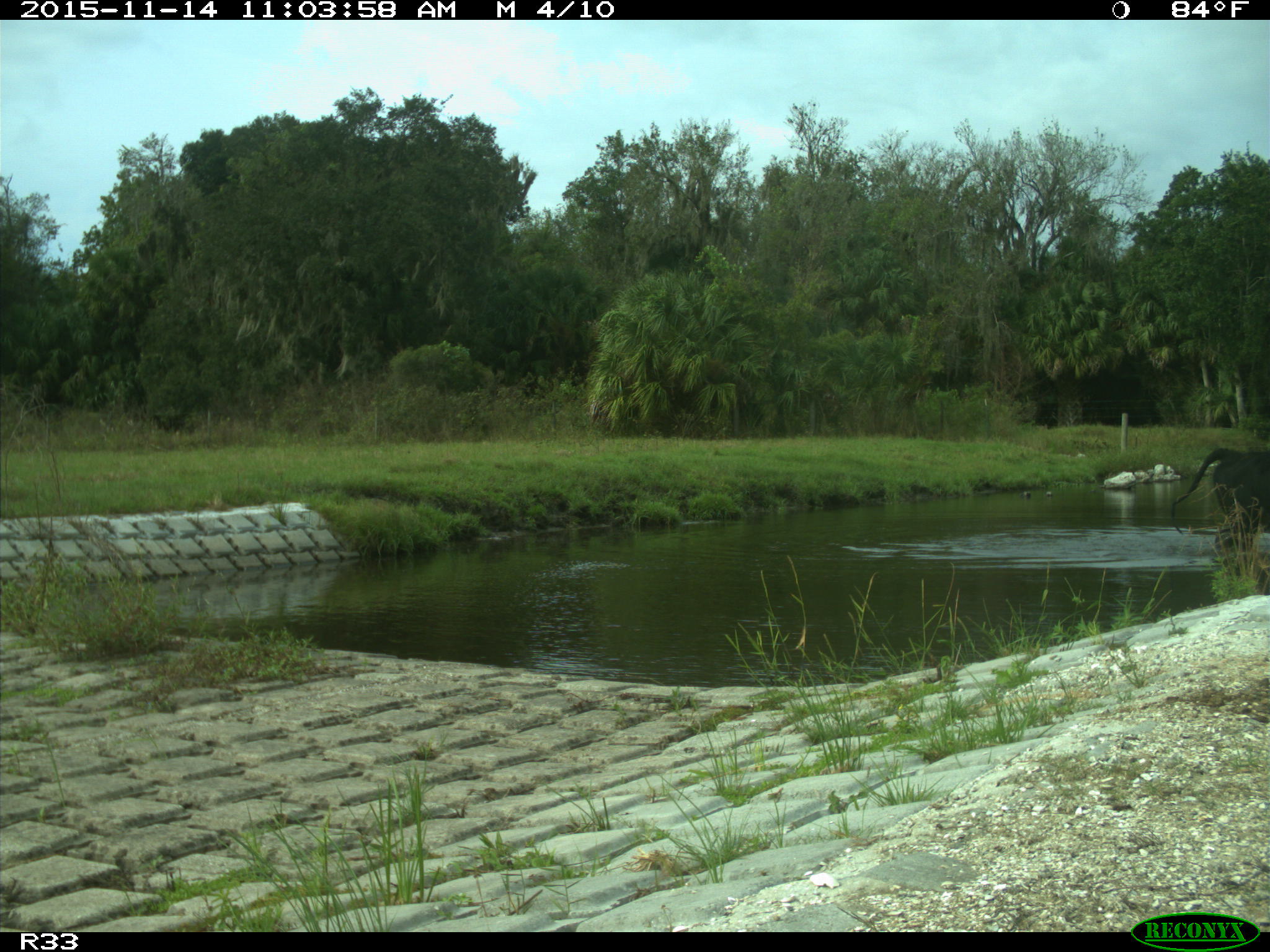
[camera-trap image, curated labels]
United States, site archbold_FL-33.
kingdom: Animalia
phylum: Chordata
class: Mammalia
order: Artiodactyla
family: Bovidae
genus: Bos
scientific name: Bos taurus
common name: domestic cow